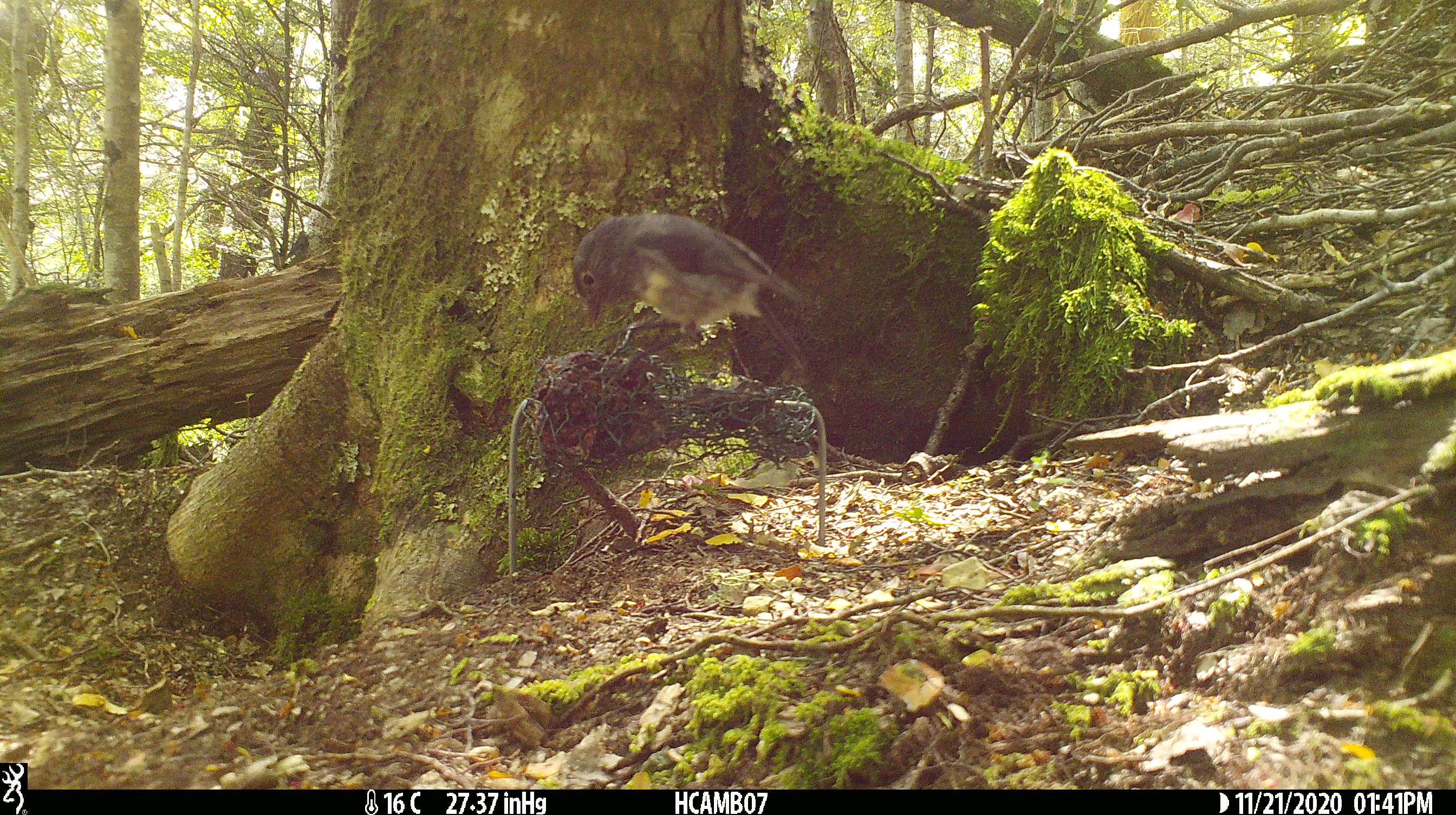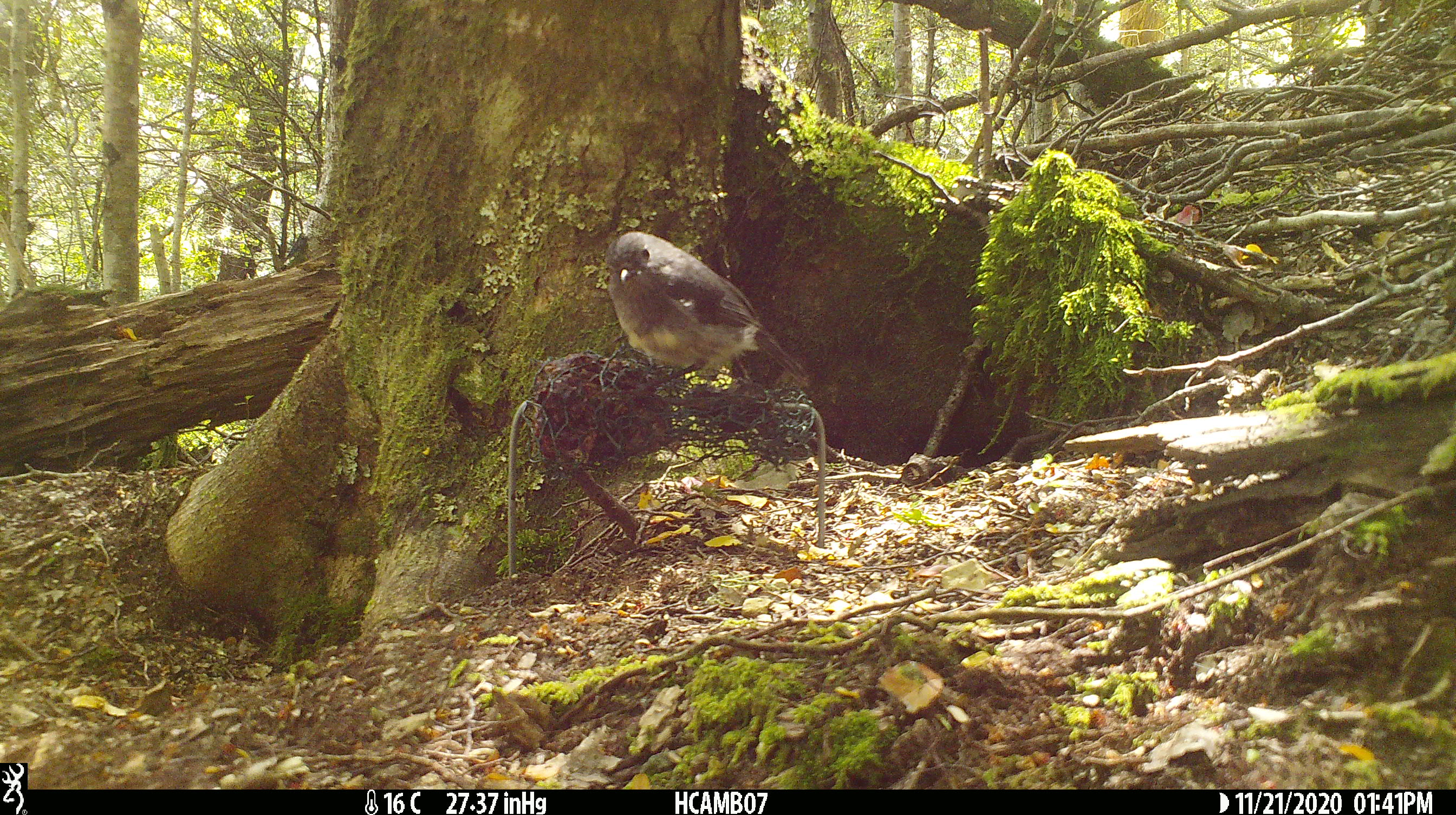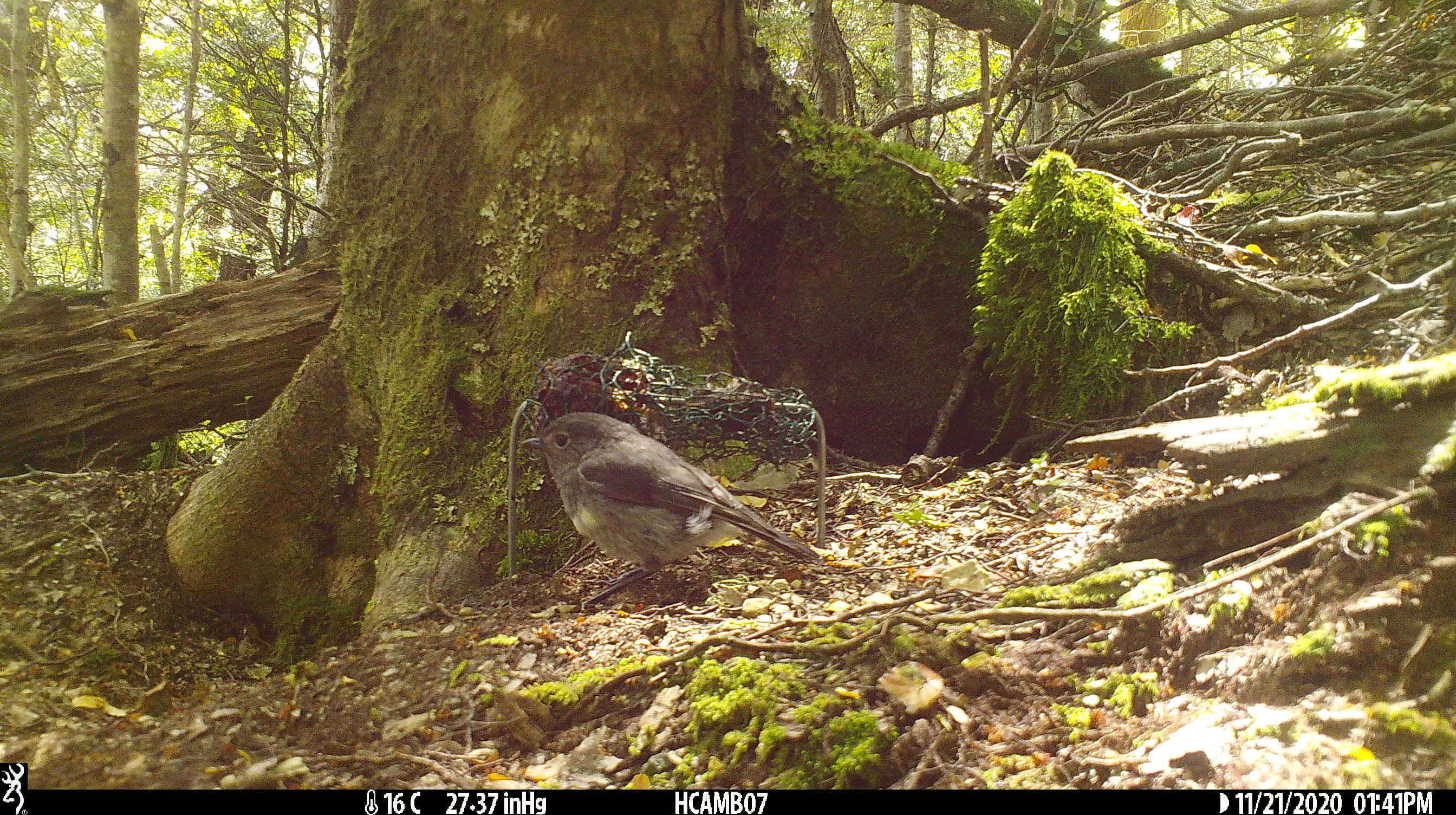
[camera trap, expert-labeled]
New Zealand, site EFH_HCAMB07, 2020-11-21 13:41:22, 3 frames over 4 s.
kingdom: Animalia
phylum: Chordata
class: Aves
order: Passeriformes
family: Petroicidae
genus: Petroica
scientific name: Petroica australis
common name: new zealand robin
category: robin